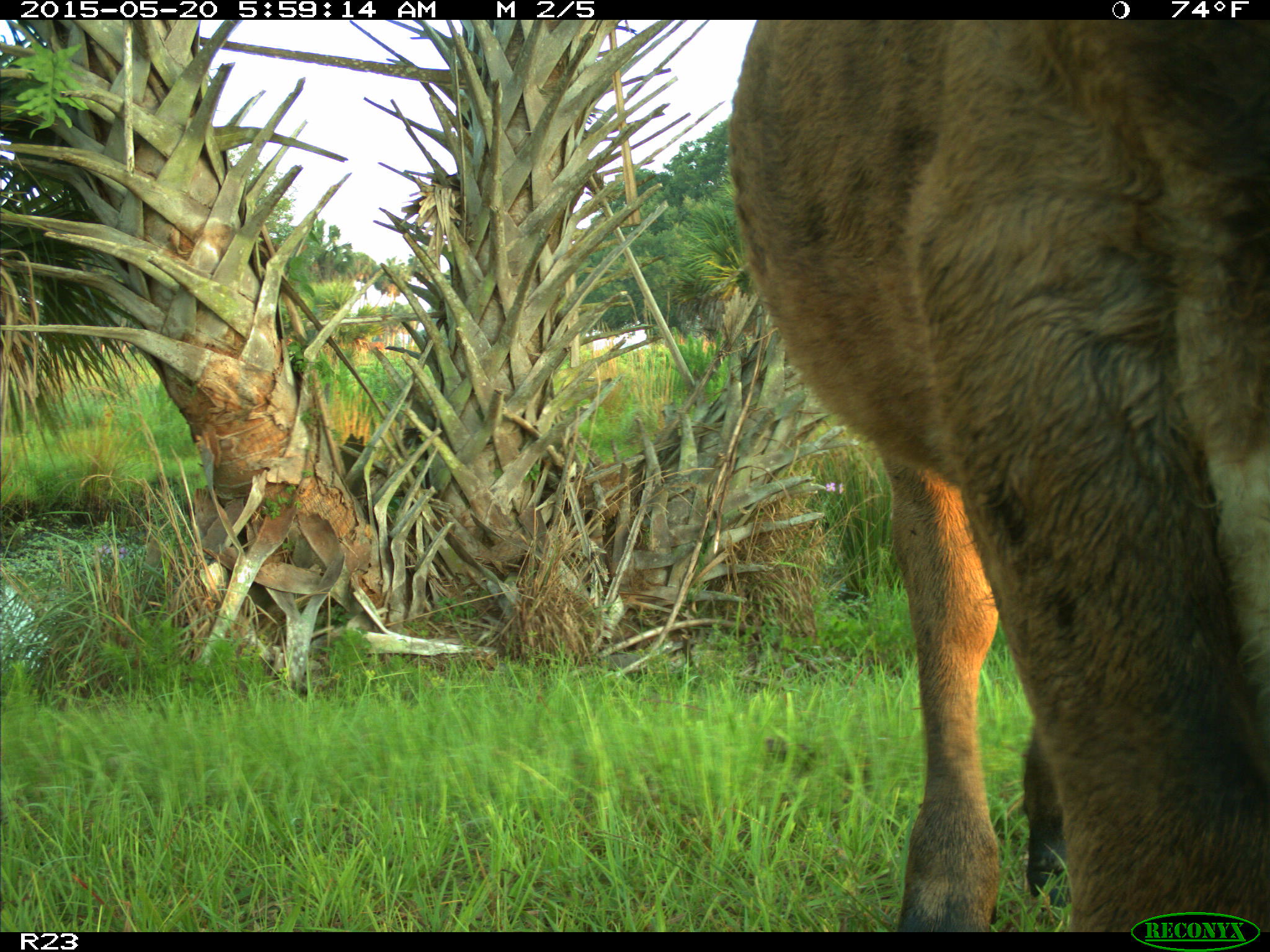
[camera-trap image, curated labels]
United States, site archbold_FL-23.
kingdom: Animalia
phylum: Chordata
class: Mammalia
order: Artiodactyla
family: Bovidae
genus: Bos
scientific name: Bos taurus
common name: domestic cow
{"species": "Bos taurus (domestic cow)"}